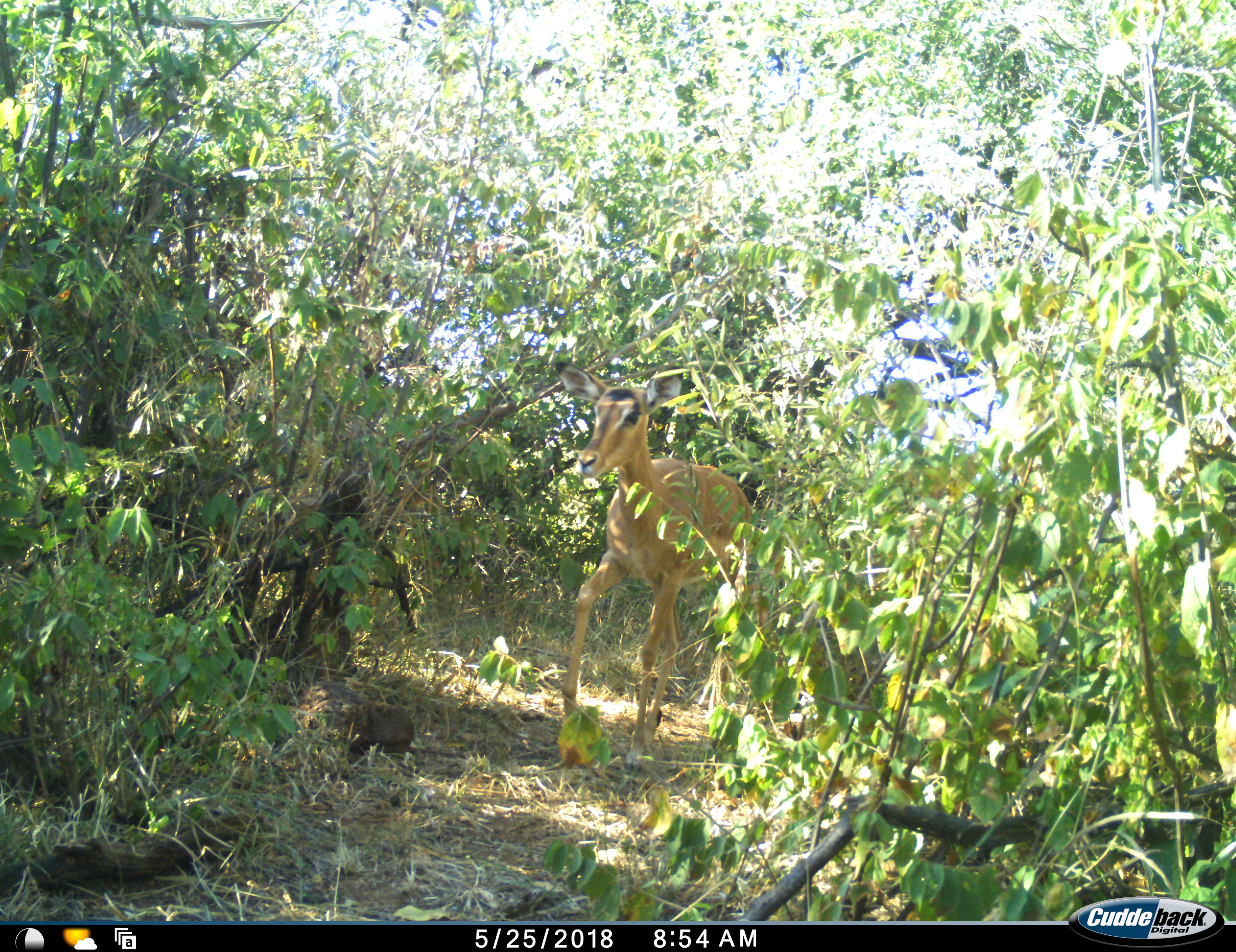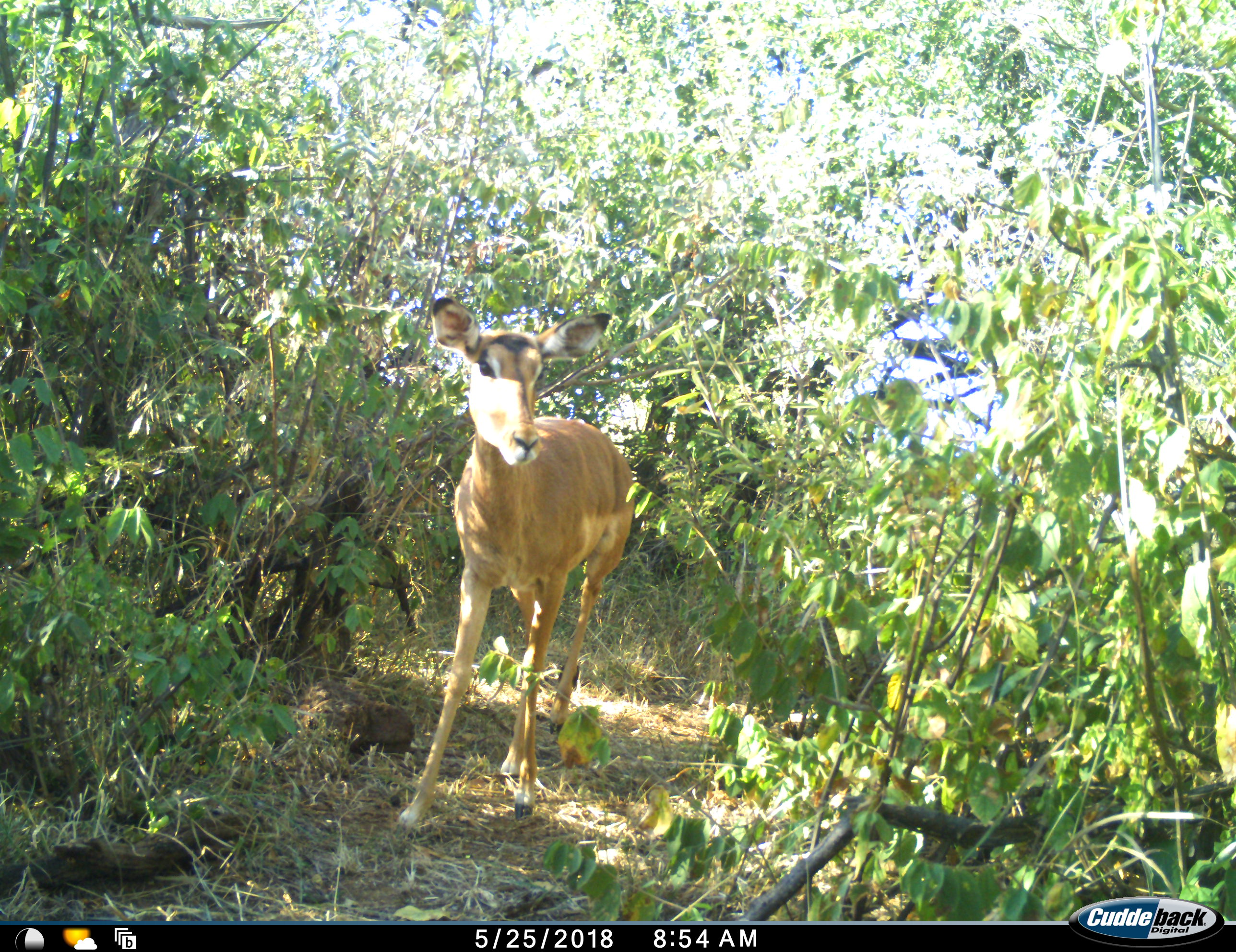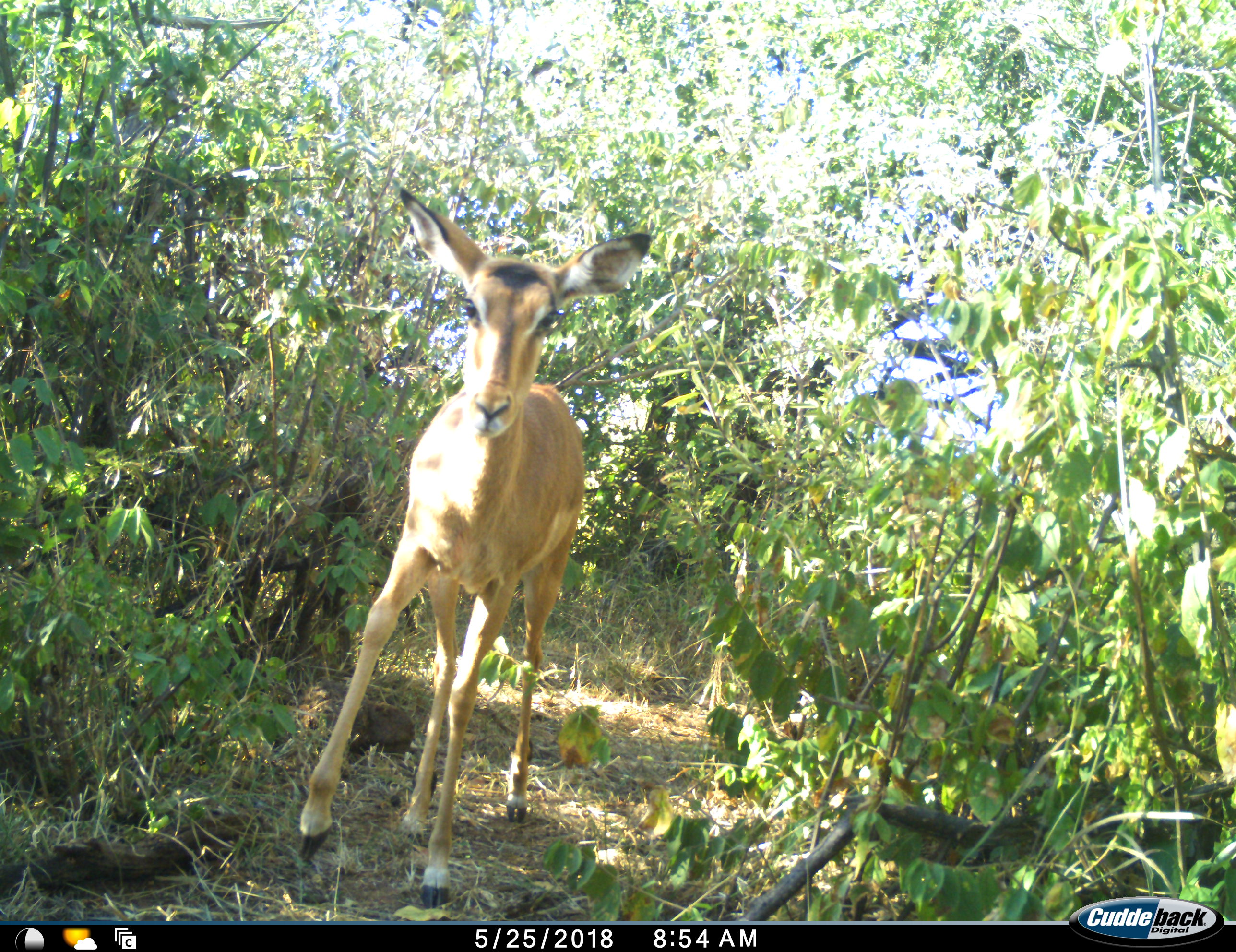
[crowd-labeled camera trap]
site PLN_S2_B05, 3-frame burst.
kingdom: Animalia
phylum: Chordata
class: Mammalia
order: Artiodactyla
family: Bovidae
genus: Aepyceros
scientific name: Aepyceros melampus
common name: impala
Impala (Aepyceros melampus), count 1. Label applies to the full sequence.